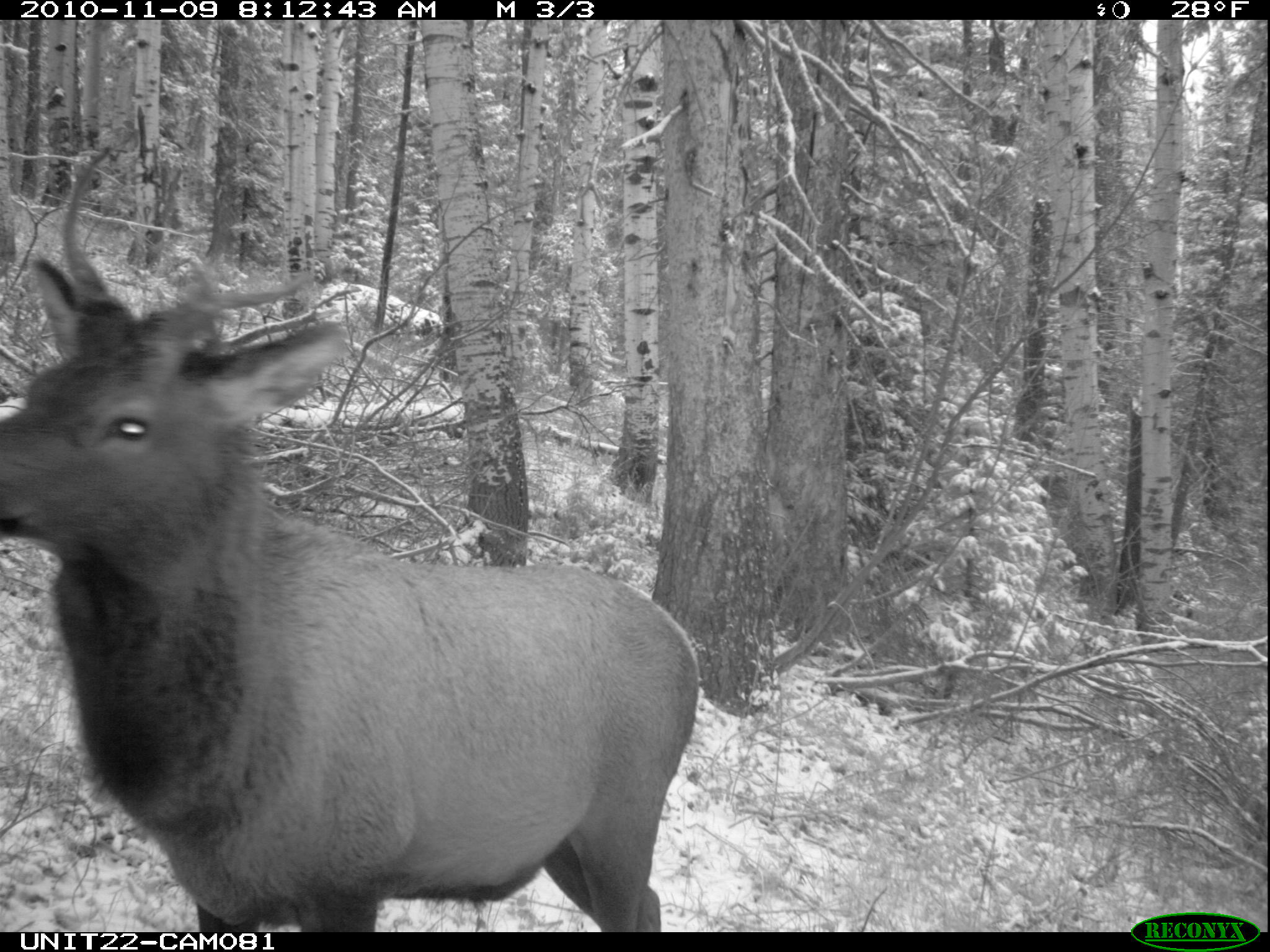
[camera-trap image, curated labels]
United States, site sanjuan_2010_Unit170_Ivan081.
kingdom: Animalia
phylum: Chordata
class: Mammalia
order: Artiodactyla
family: Cervidae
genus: Cervus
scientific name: Cervus elaphus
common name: red deer